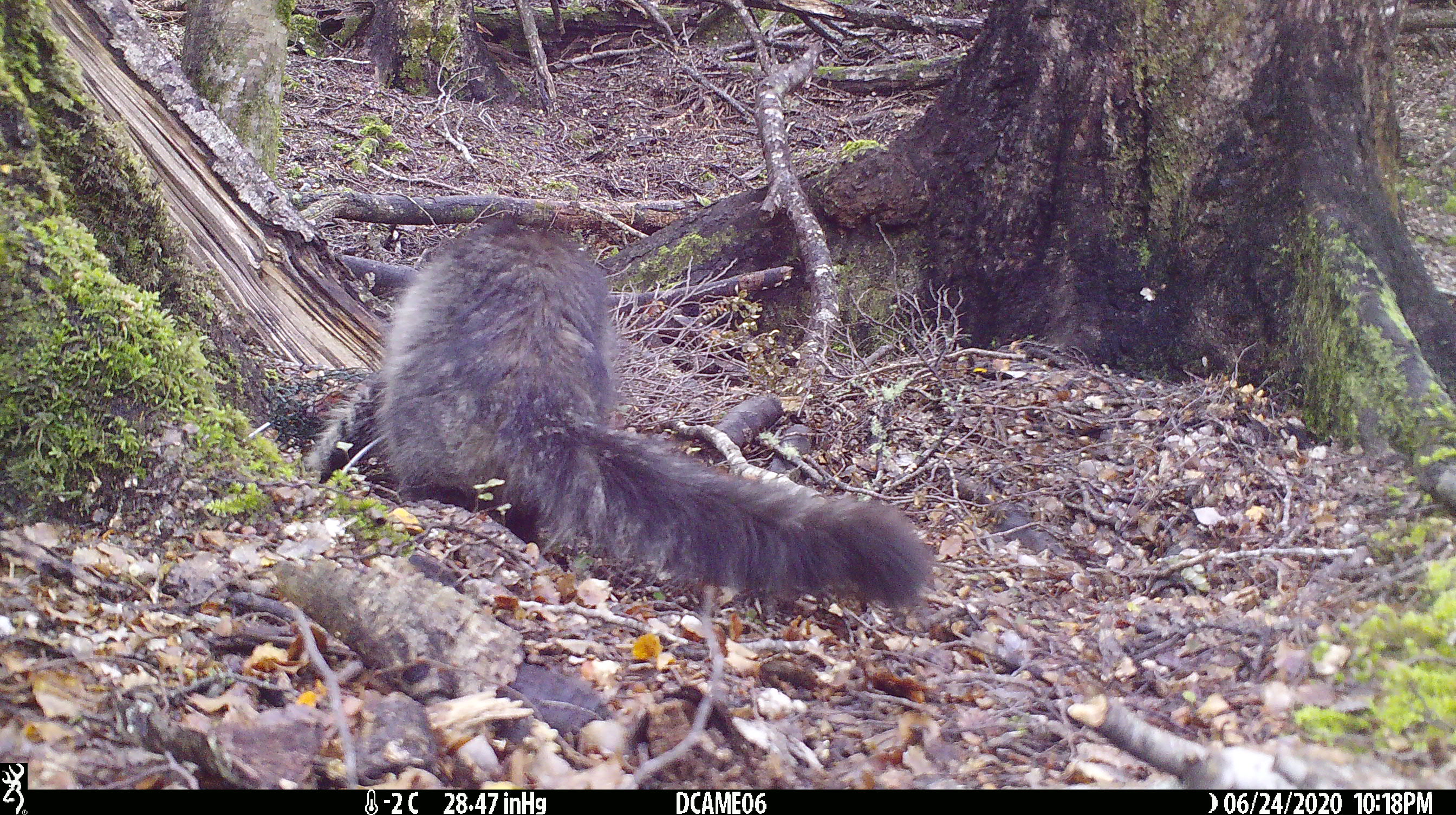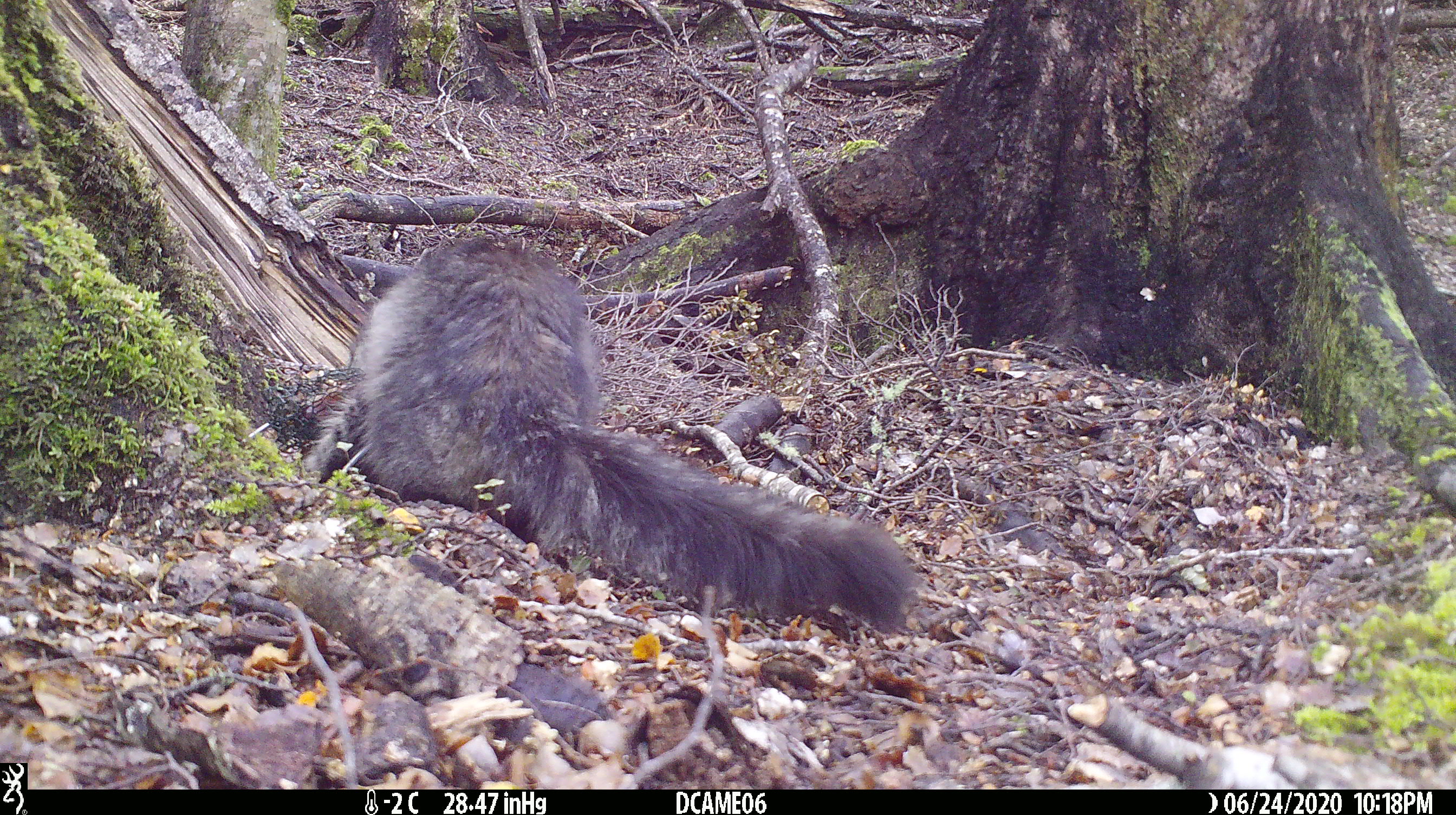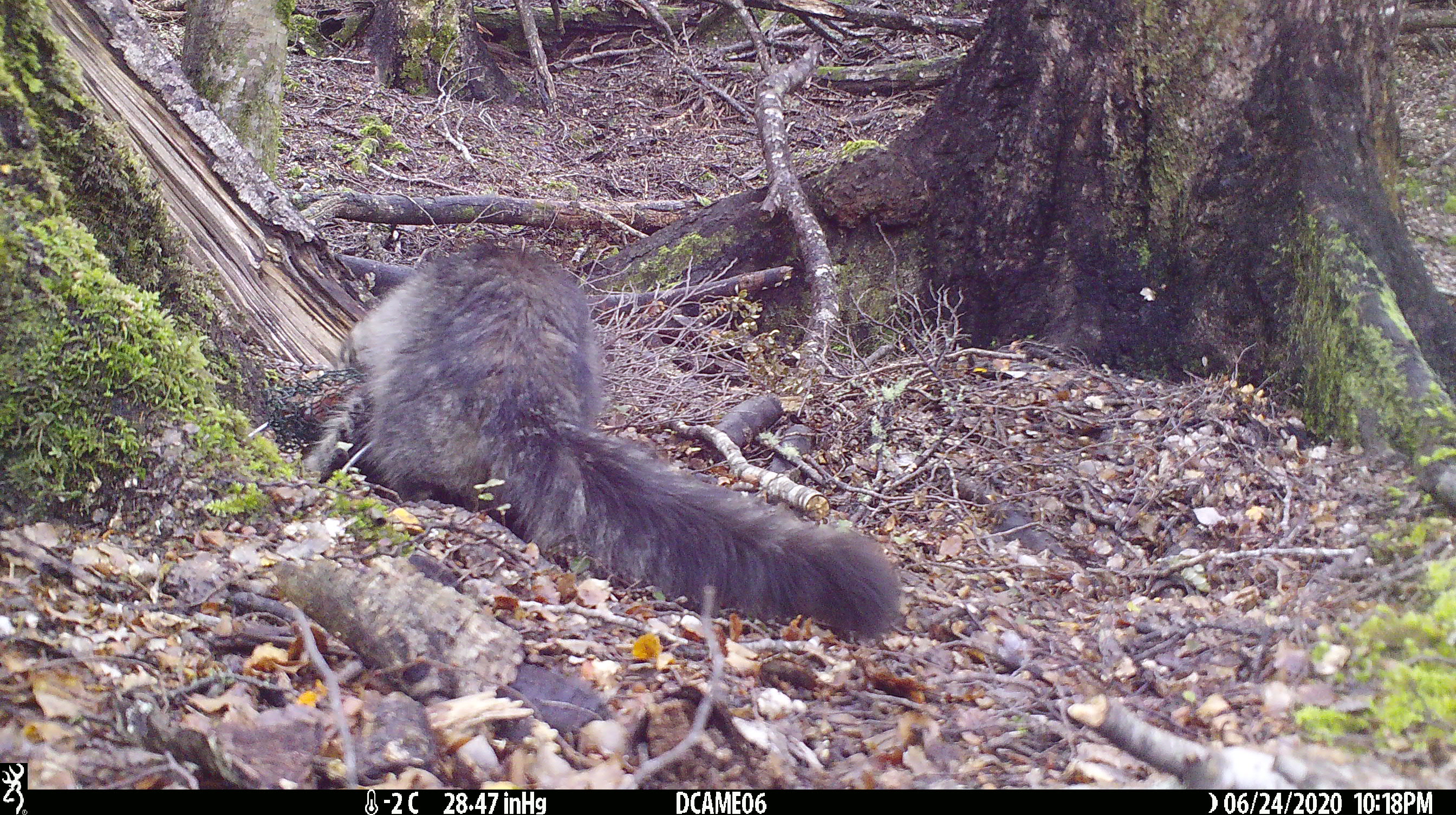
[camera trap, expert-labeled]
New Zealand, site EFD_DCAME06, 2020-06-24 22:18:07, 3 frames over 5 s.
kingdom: Animalia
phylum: Chordata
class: Mammalia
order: Carnivora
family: Felidae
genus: Felis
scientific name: Felis catus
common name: domestic cat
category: cat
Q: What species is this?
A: Cat (domestic cat) (Felis catus).